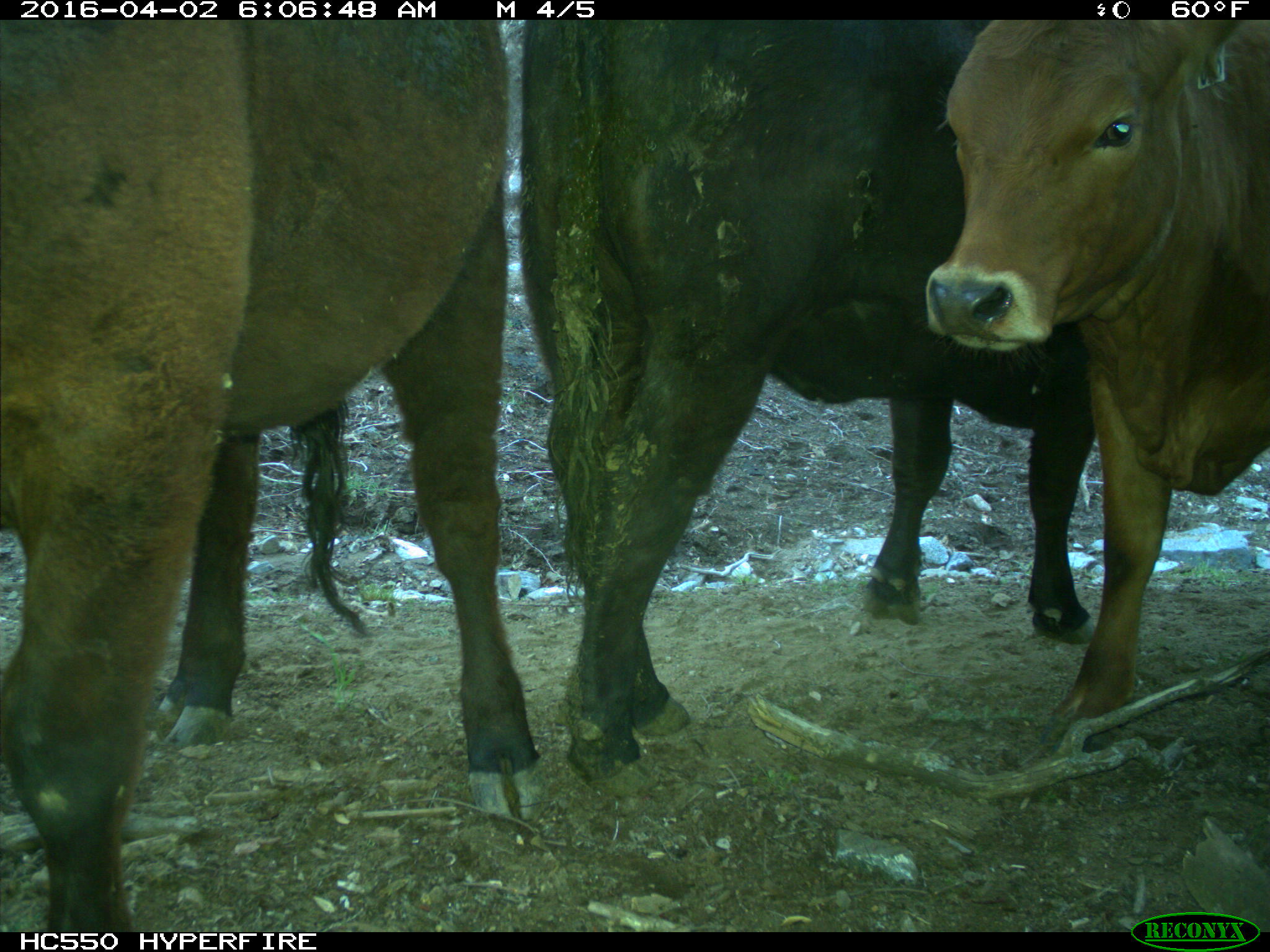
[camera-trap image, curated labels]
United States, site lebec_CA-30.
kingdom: Animalia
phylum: Chordata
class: Mammalia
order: Artiodactyla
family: Bovidae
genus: Bos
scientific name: Bos taurus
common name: domestic cow